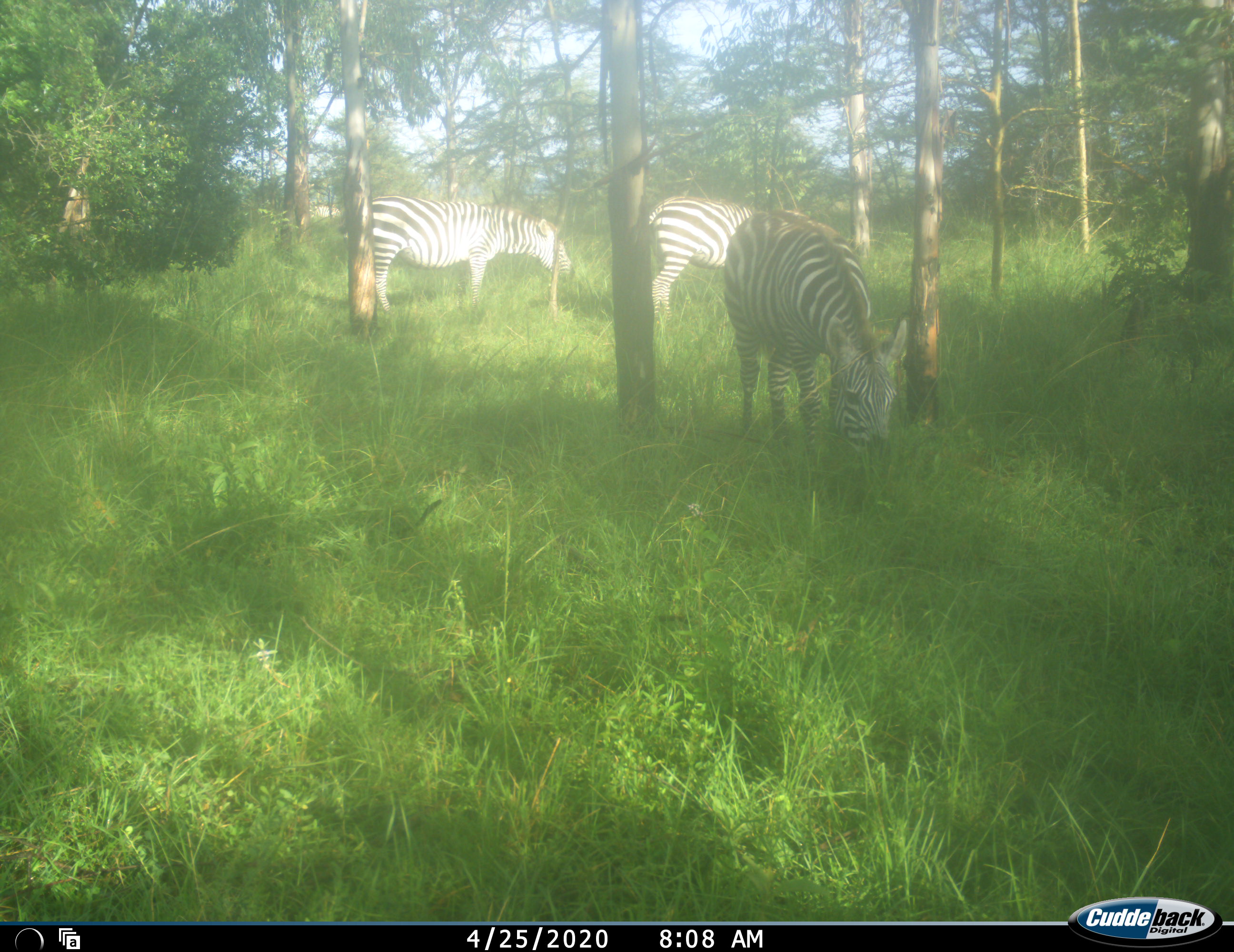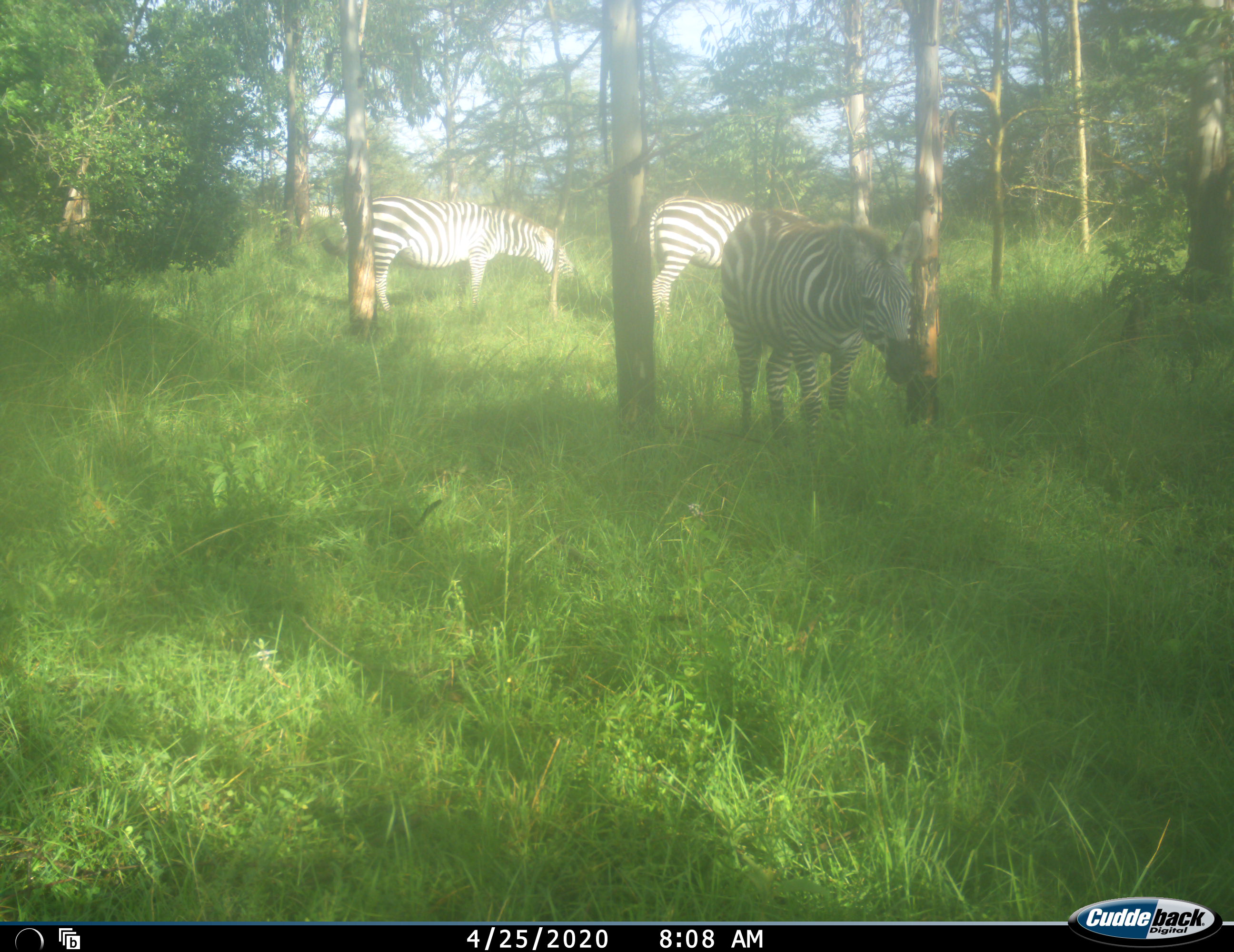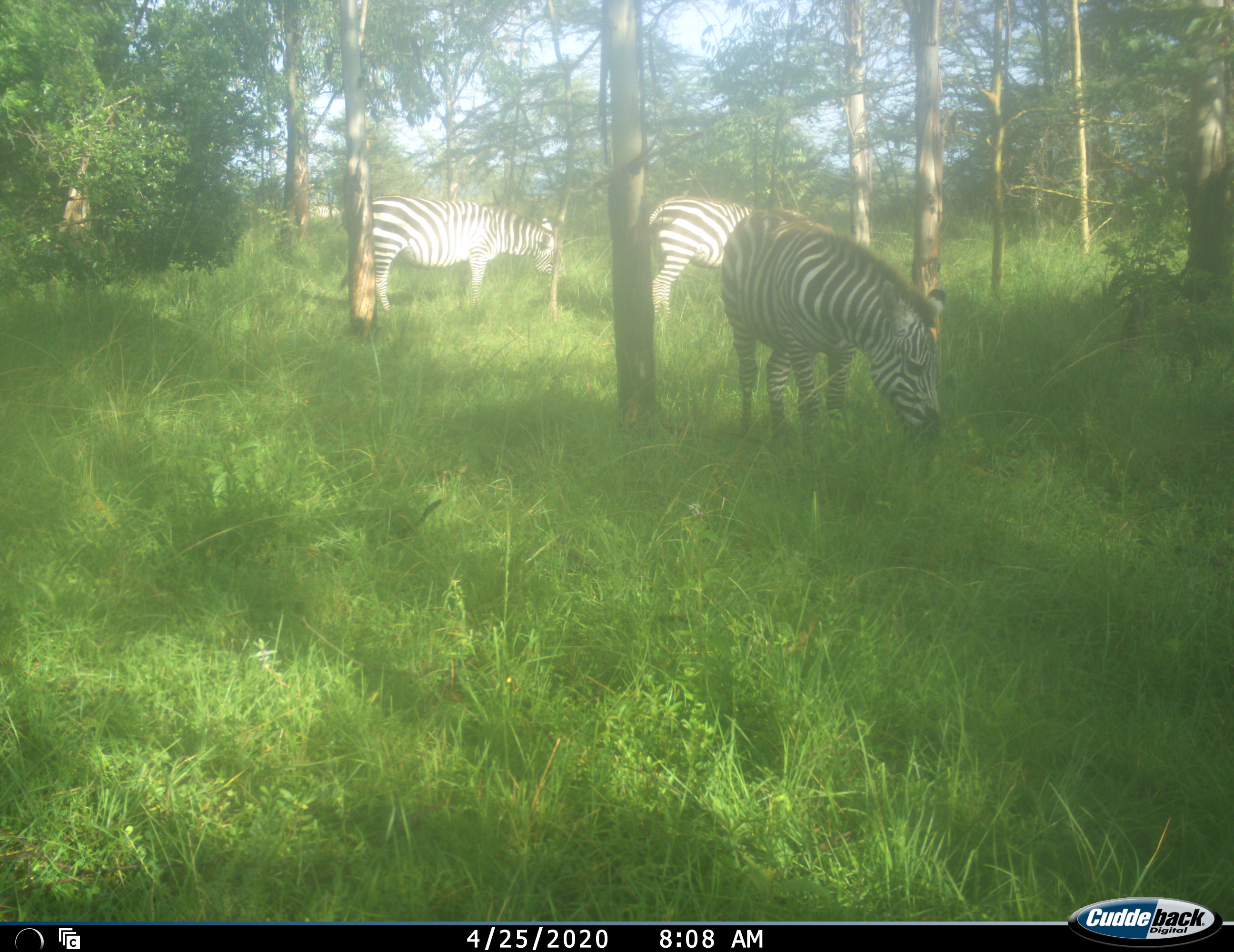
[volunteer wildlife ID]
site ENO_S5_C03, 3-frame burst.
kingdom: Animalia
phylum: Chordata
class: Mammalia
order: Perissodactyla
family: Equidae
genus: Equus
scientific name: Equus quagga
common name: plains zebra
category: zebraplains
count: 3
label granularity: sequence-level